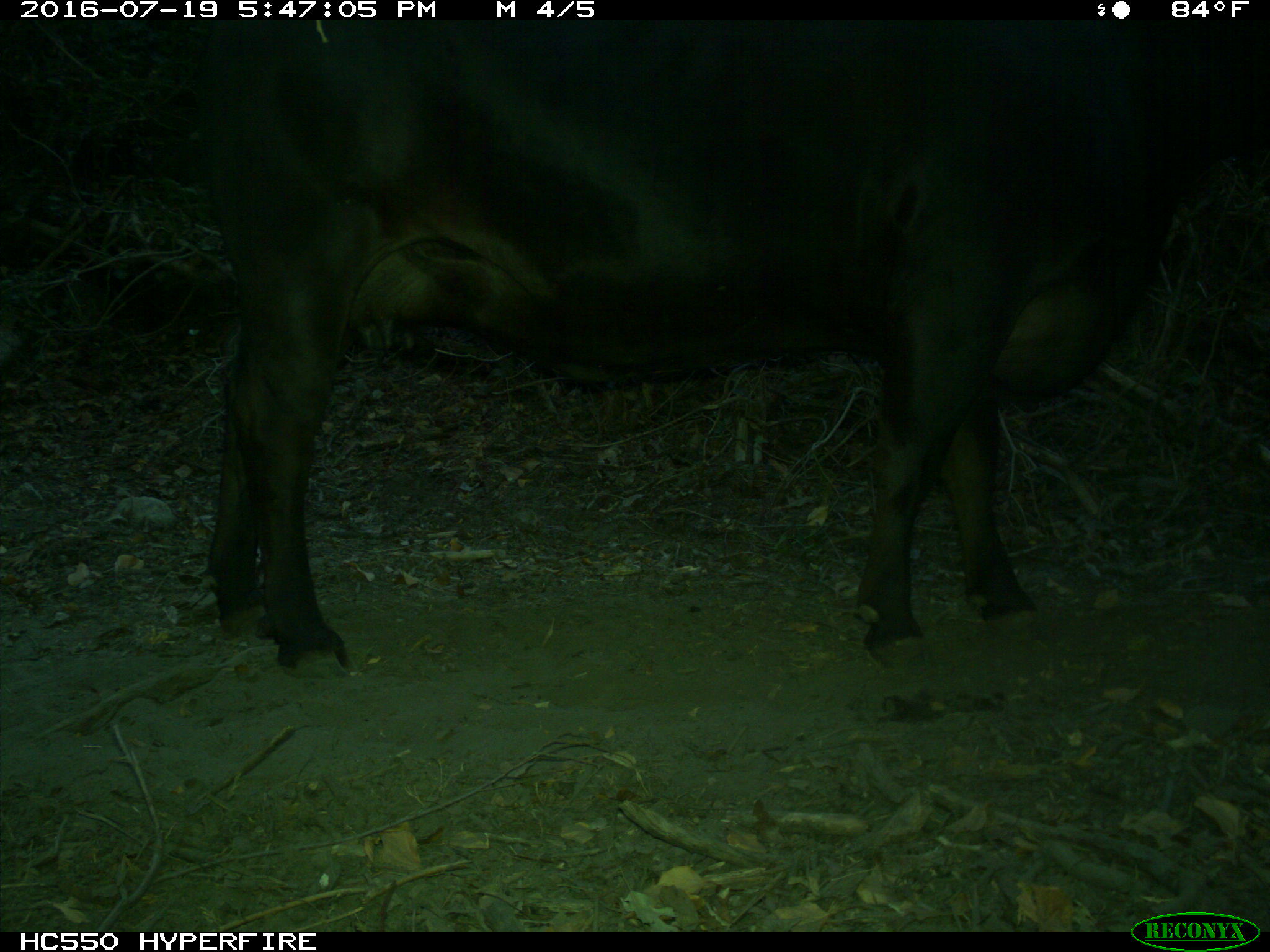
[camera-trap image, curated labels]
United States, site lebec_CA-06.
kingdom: Animalia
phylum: Chordata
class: Mammalia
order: Artiodactyla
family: Bovidae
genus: Bos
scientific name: Bos taurus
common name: domestic cow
Bos taurus (domestic cow).